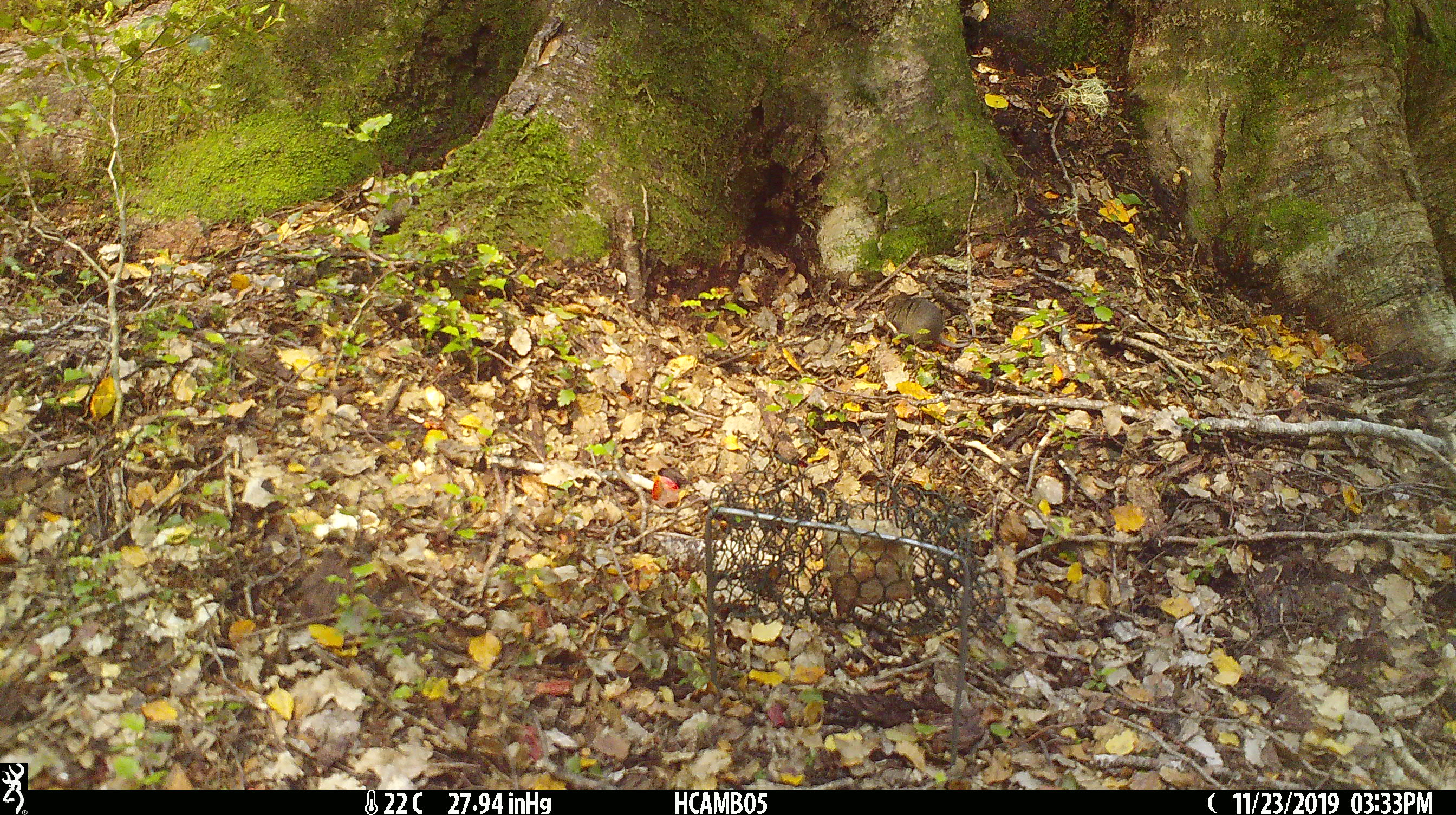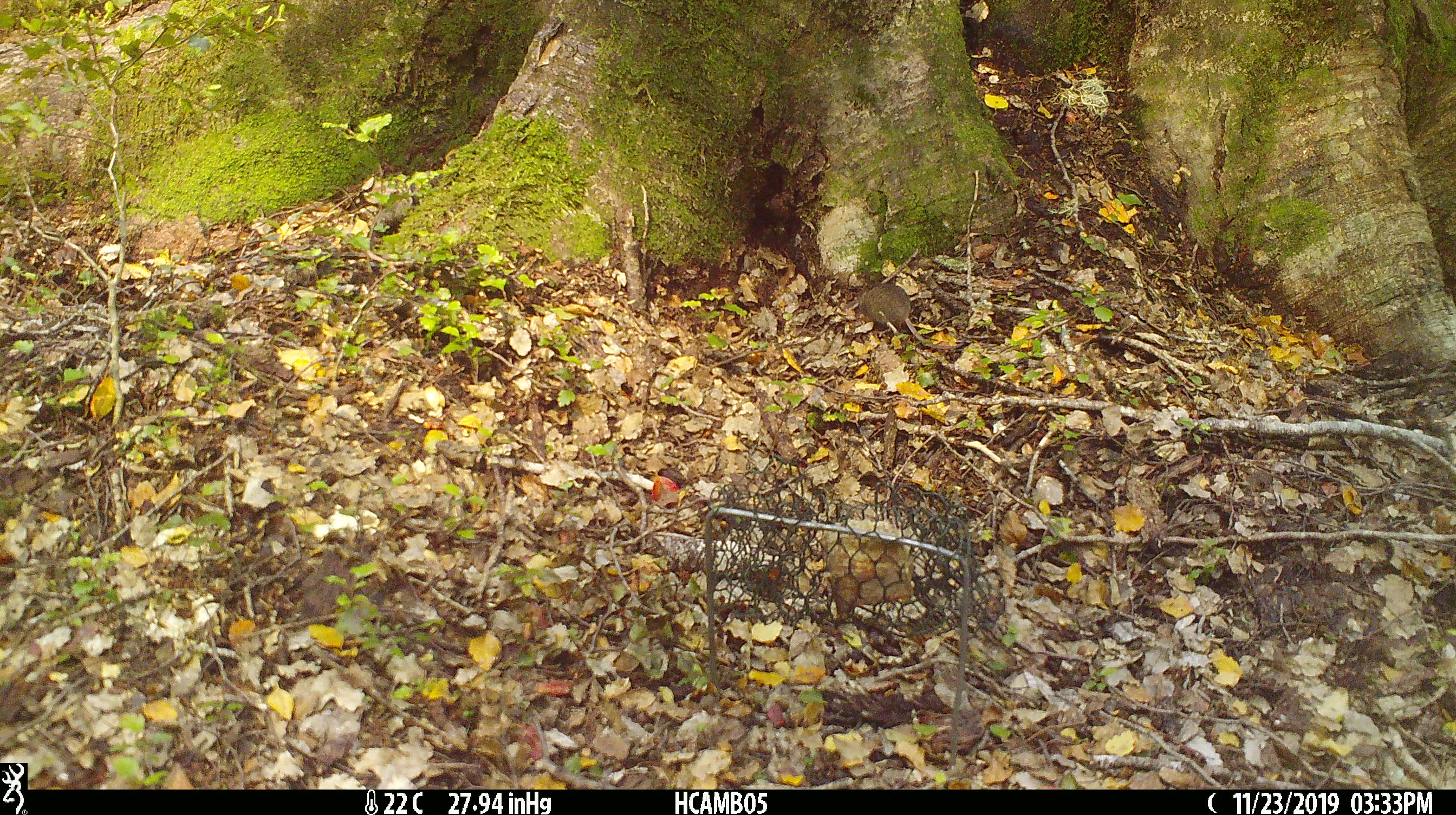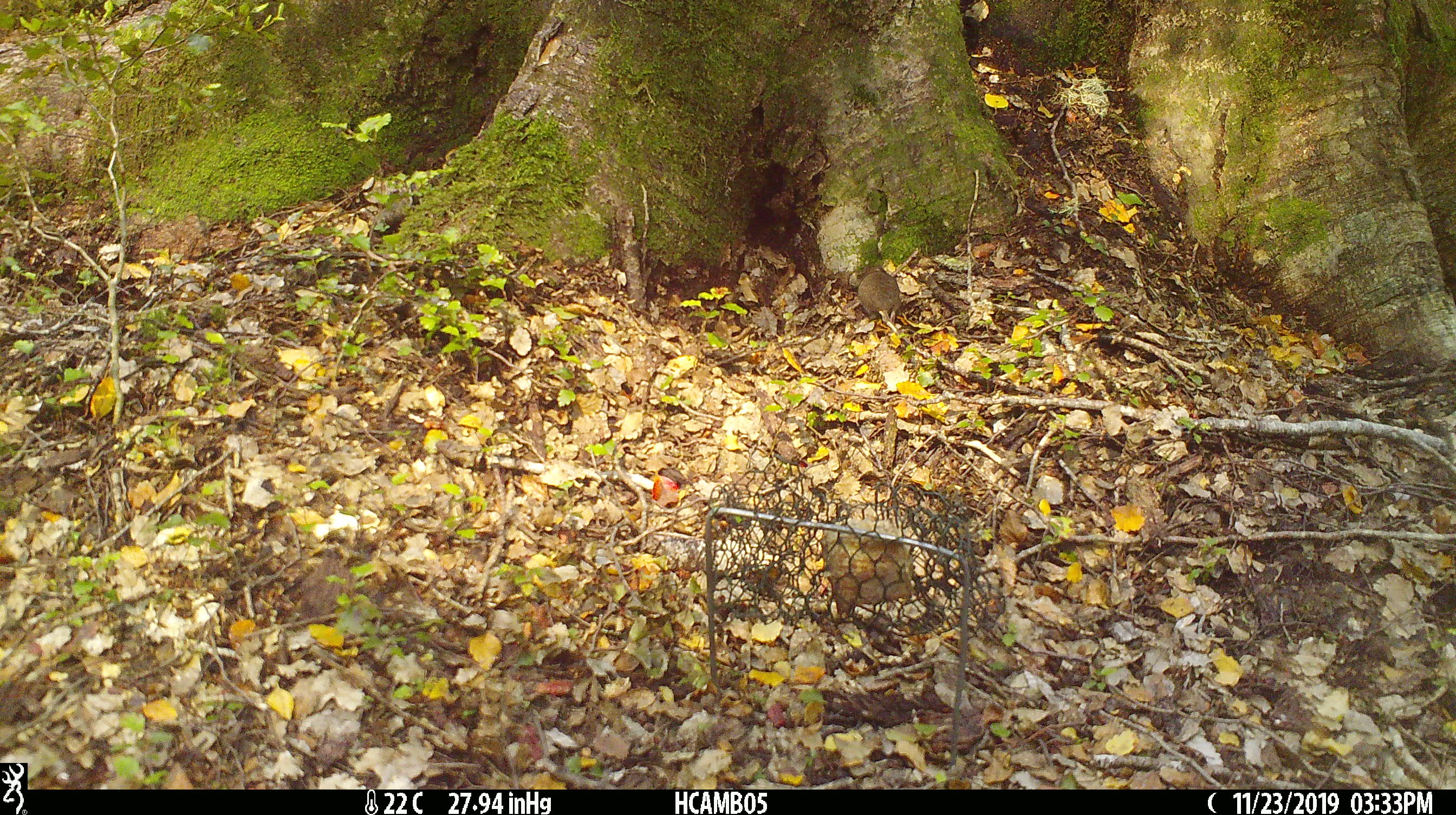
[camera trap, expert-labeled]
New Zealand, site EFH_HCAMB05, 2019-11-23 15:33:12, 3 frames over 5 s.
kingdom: Animalia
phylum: Chordata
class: Mammalia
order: Rodentia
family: Muridae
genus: Mus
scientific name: Mus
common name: mouse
Mouse (Mus).